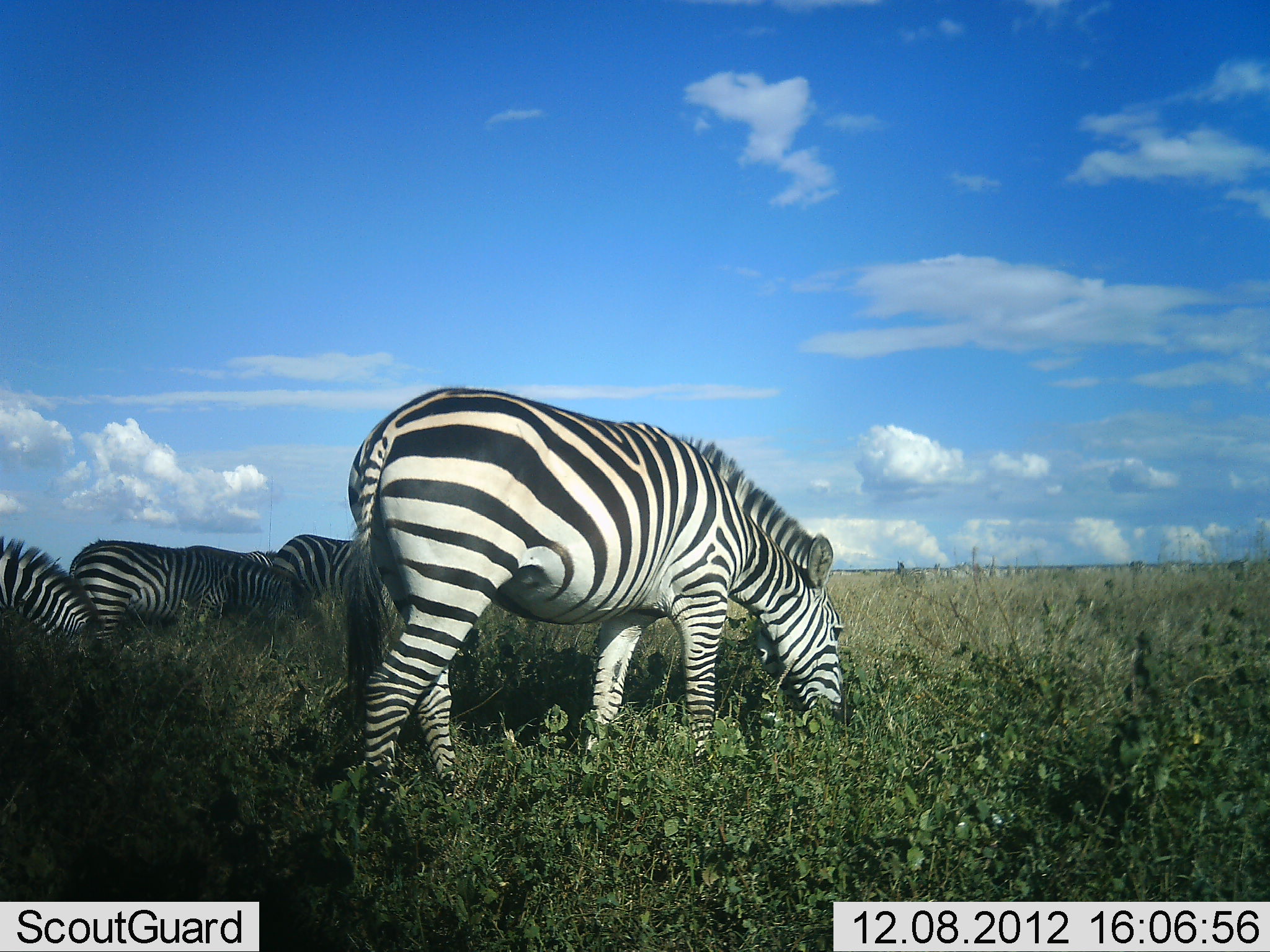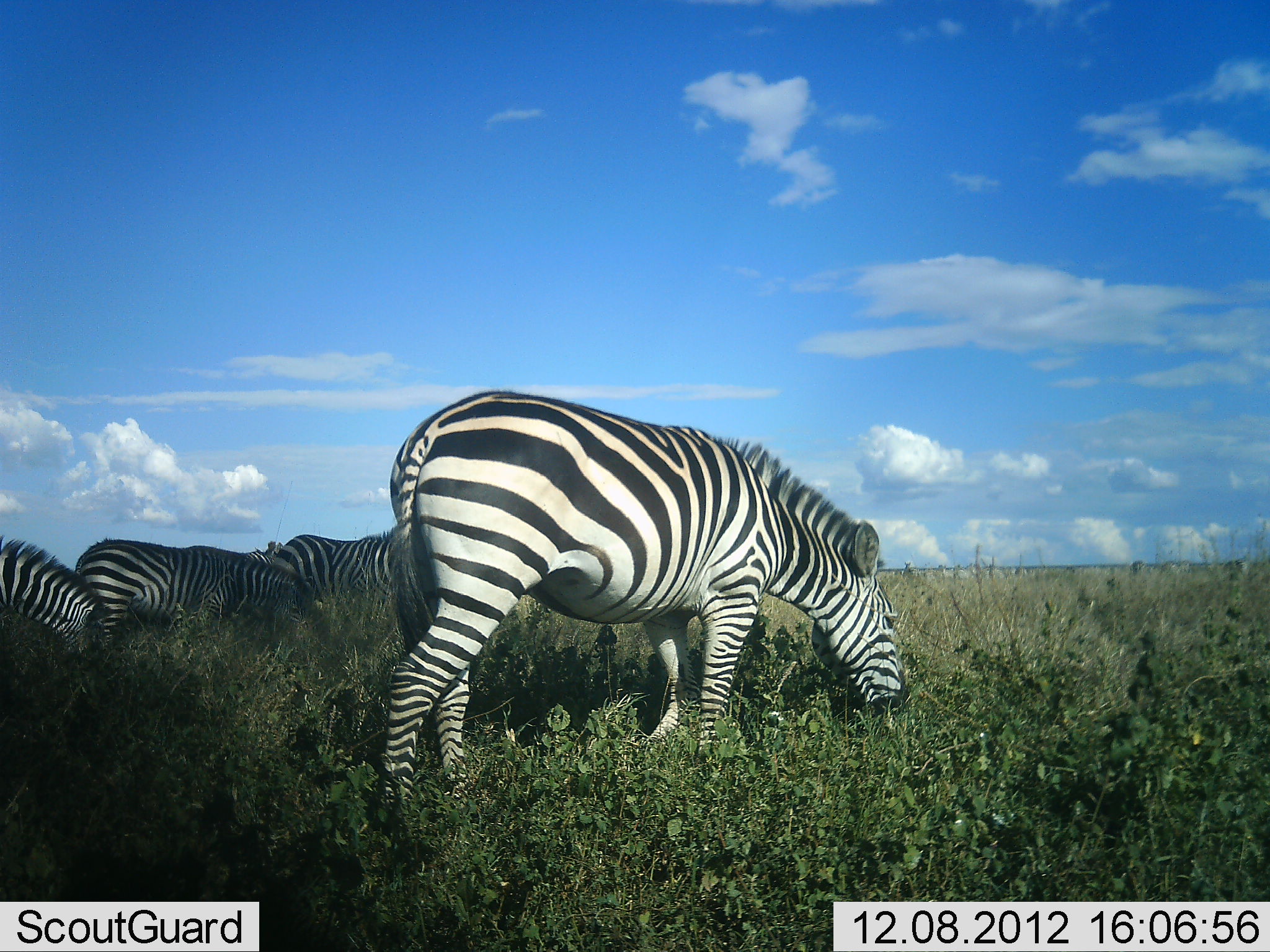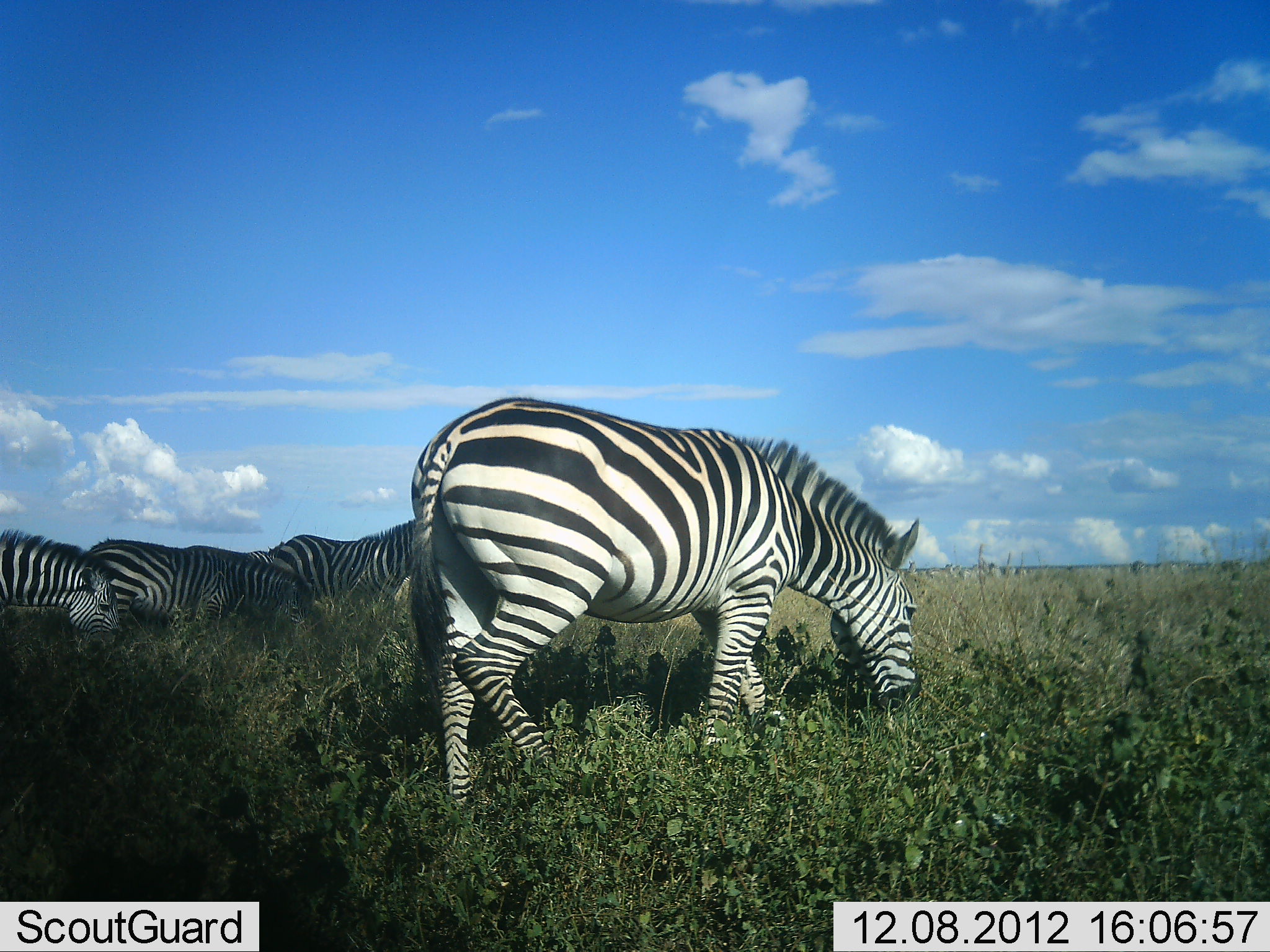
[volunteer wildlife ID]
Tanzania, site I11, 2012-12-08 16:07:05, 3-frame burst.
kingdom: Animalia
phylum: Chordata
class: Mammalia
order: Perissodactyla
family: Equidae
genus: Equus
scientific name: Equus quagga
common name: plains zebra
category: zebra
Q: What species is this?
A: Zebra (plains zebra) (Equus quagga).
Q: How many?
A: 5.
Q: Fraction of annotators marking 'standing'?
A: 10%.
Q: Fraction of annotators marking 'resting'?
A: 0%.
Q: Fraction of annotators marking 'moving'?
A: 30%.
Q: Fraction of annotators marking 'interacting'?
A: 0%.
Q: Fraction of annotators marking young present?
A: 0%.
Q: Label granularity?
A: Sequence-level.